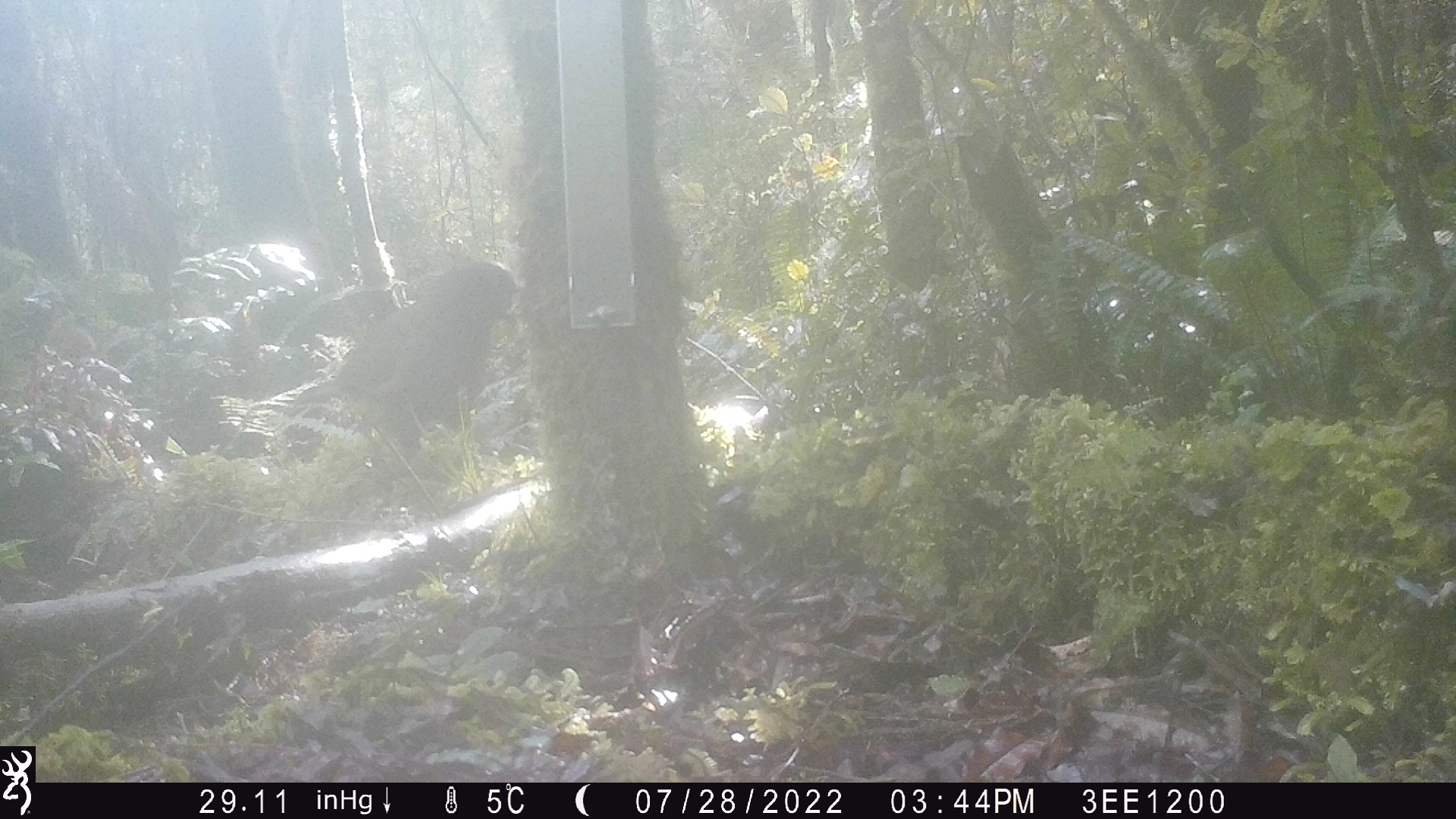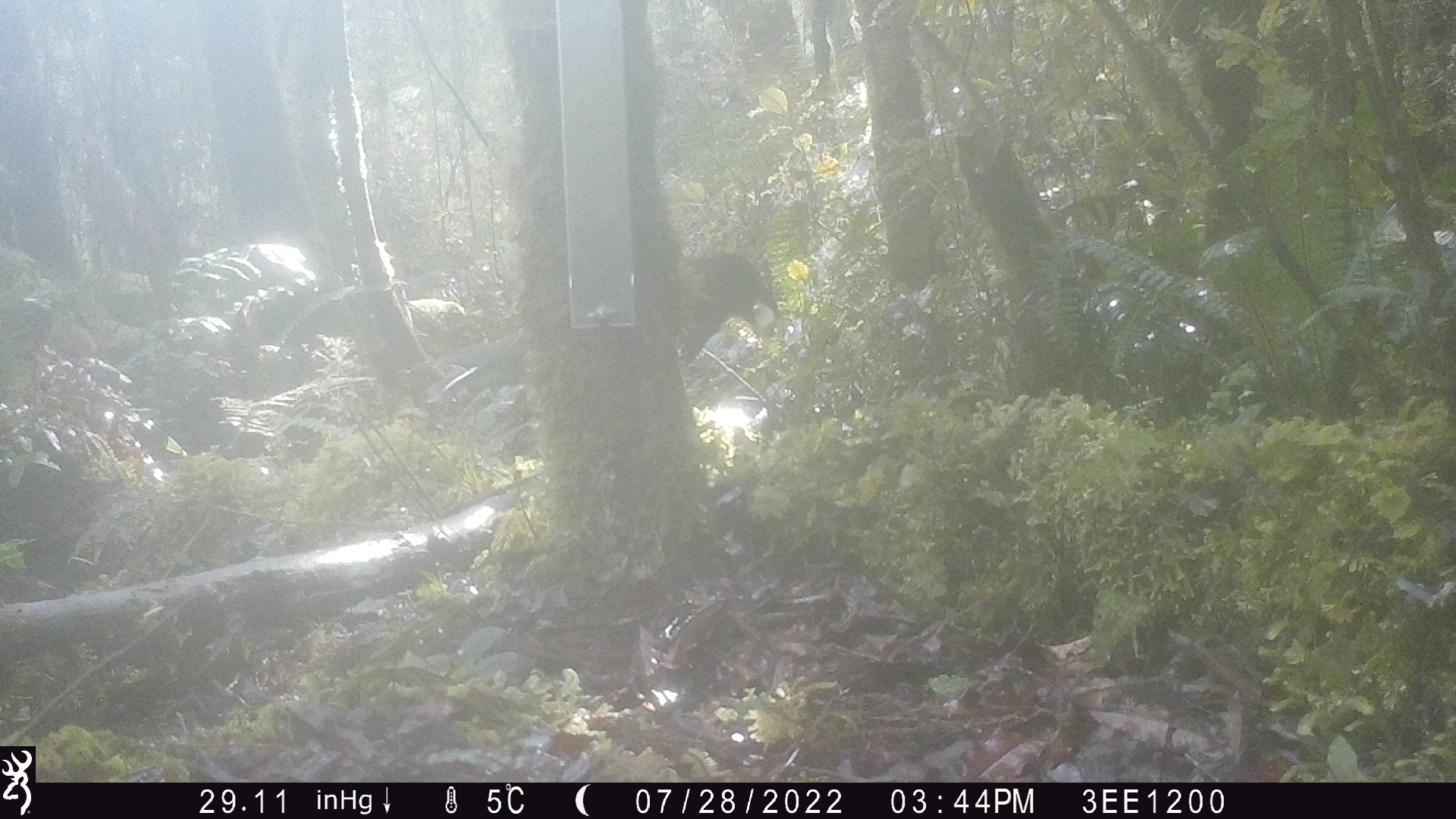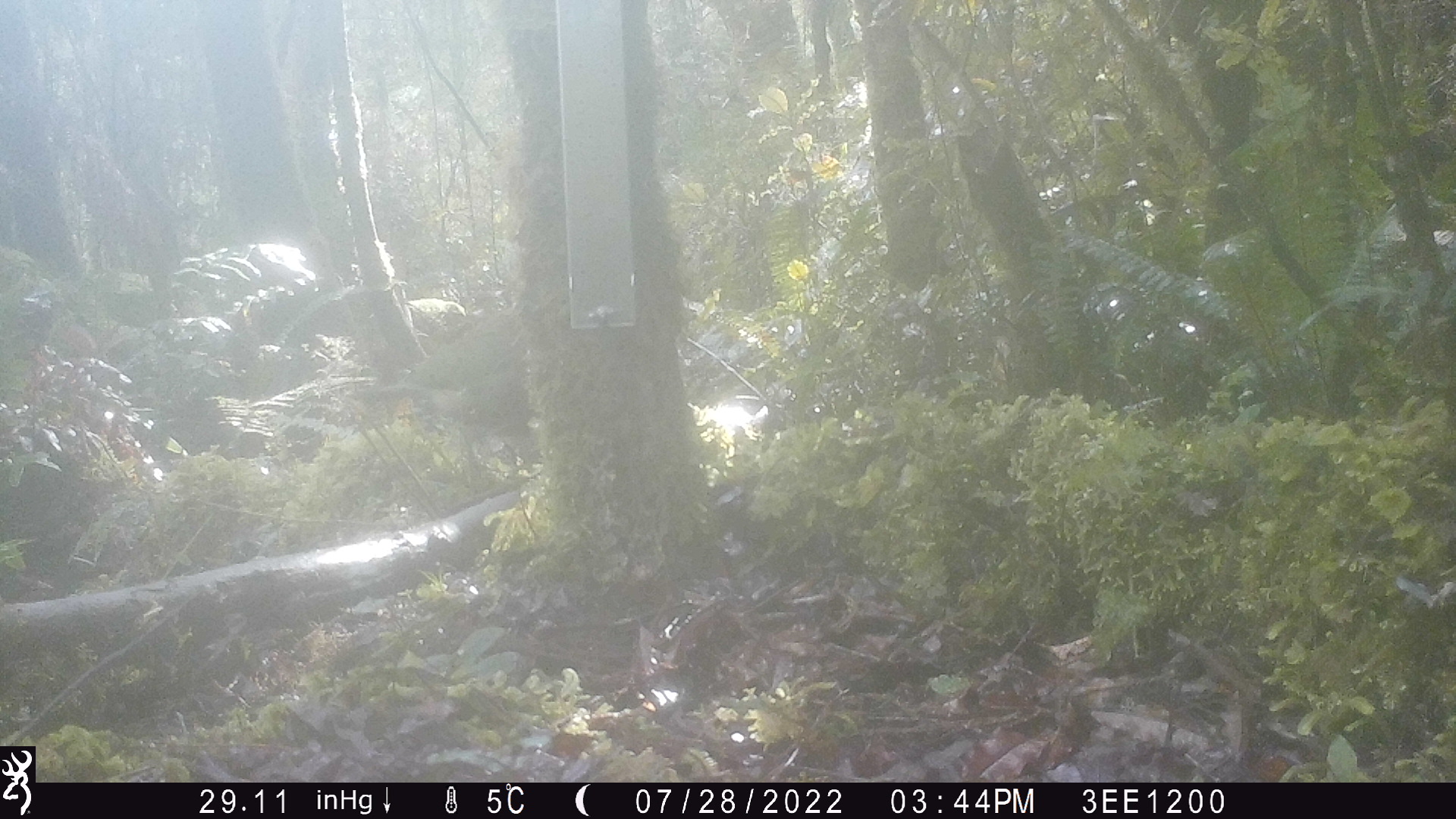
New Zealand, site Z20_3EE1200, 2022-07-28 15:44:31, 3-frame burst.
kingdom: Animalia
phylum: Chordata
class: Aves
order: Psittaciformes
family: Strigopidae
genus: Nestor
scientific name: Nestor notabilis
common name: kea